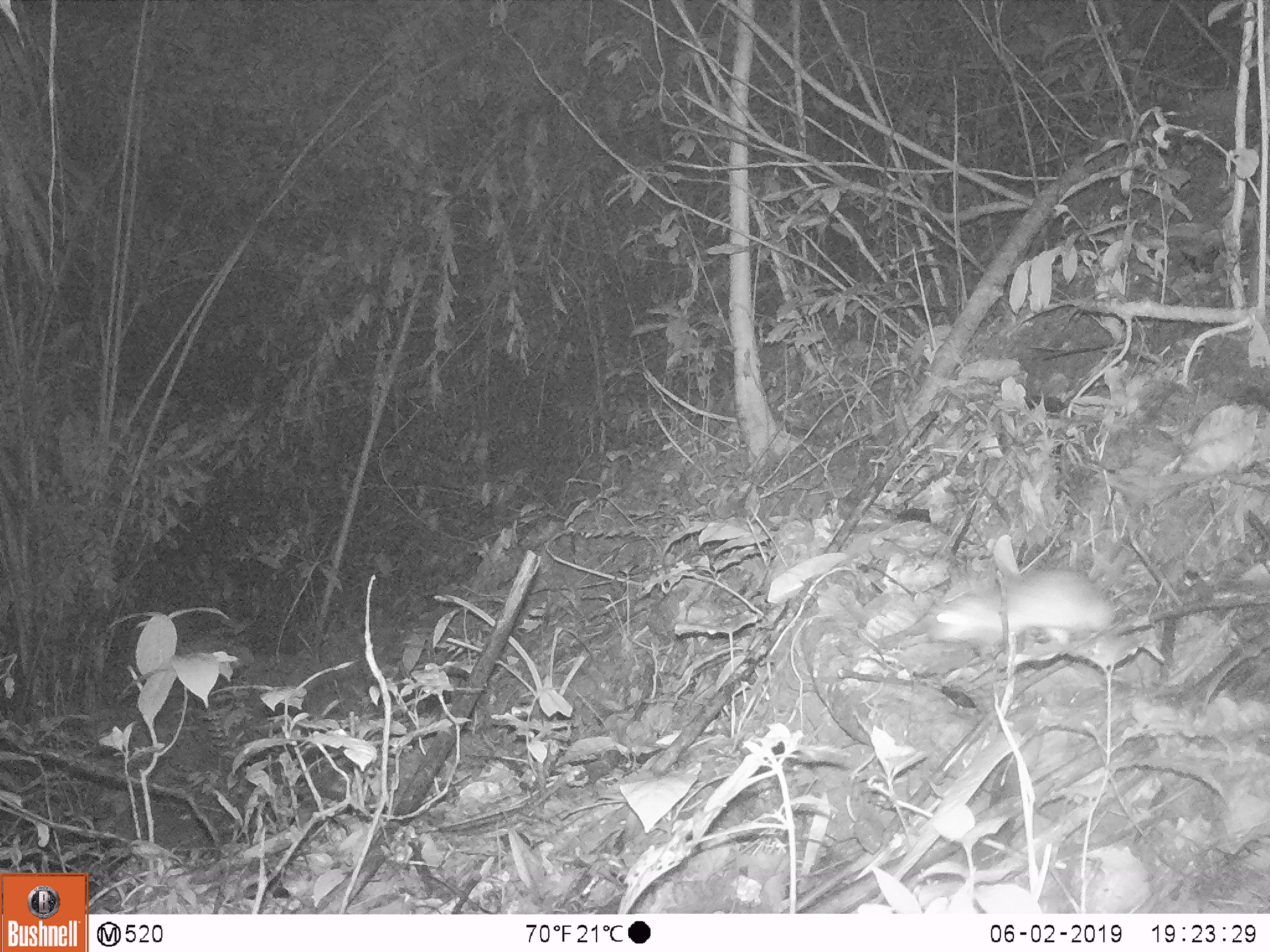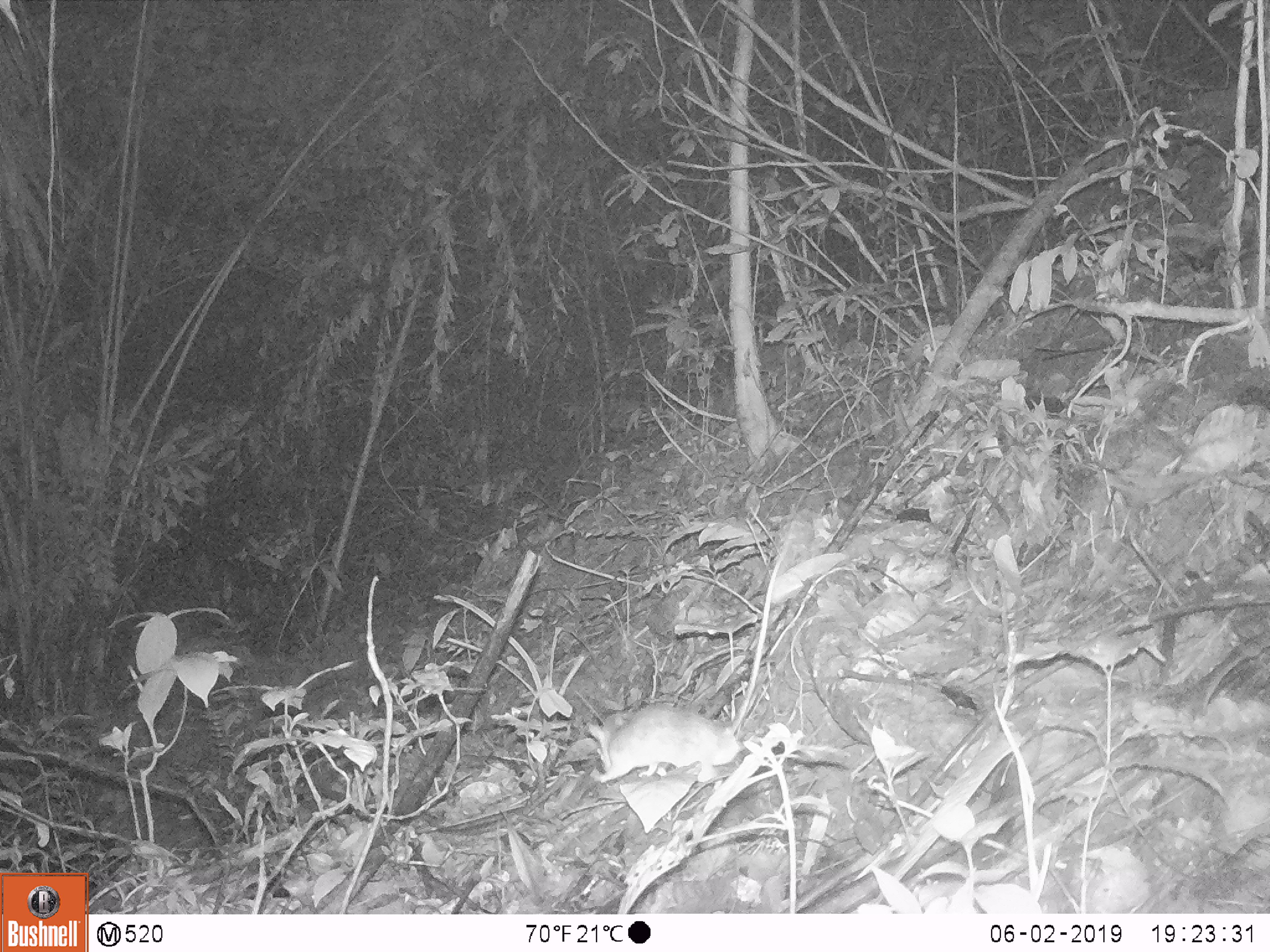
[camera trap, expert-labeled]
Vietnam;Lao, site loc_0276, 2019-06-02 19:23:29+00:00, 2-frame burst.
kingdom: Animalia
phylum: Chordata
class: Mammalia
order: Rodentia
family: Muridae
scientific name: Muridae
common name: old-world mice and rats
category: unidentified murid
Unidentified murid (old-world mice and rats) (Muridae). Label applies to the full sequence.